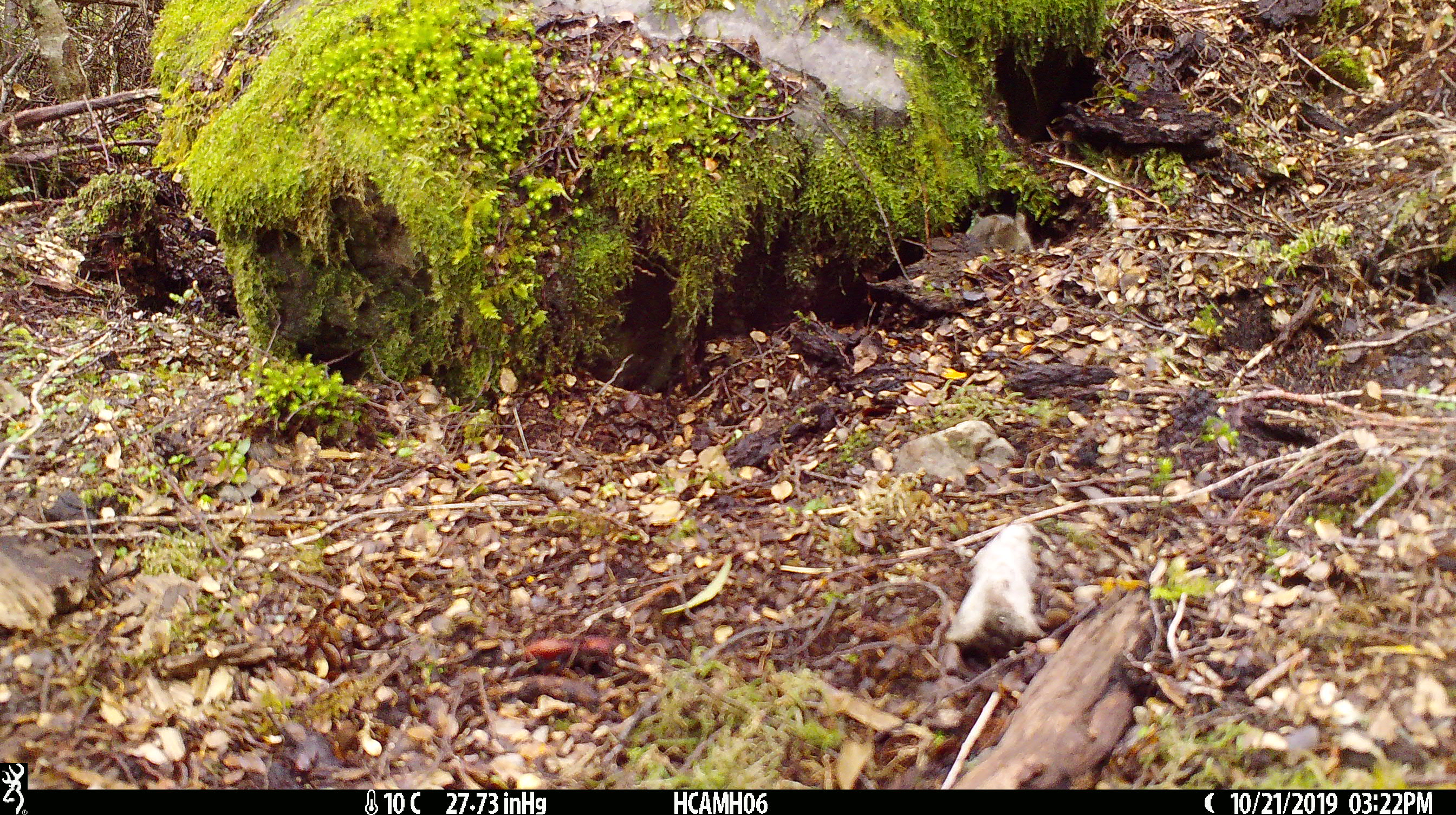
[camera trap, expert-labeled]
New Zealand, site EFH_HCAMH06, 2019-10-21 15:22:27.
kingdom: Animalia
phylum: Chordata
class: Mammalia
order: Rodentia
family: Muridae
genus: Mus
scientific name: Mus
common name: mouse